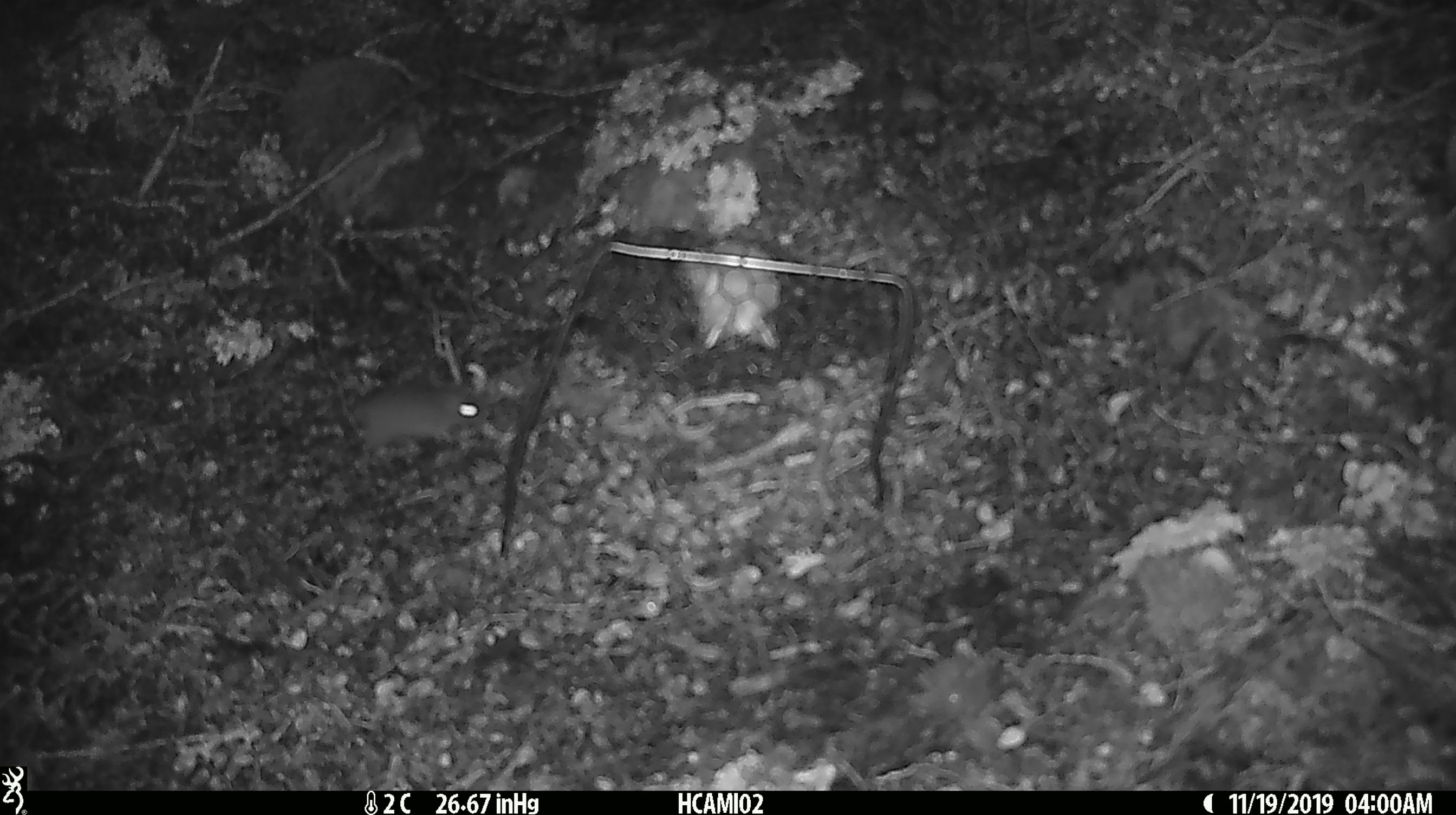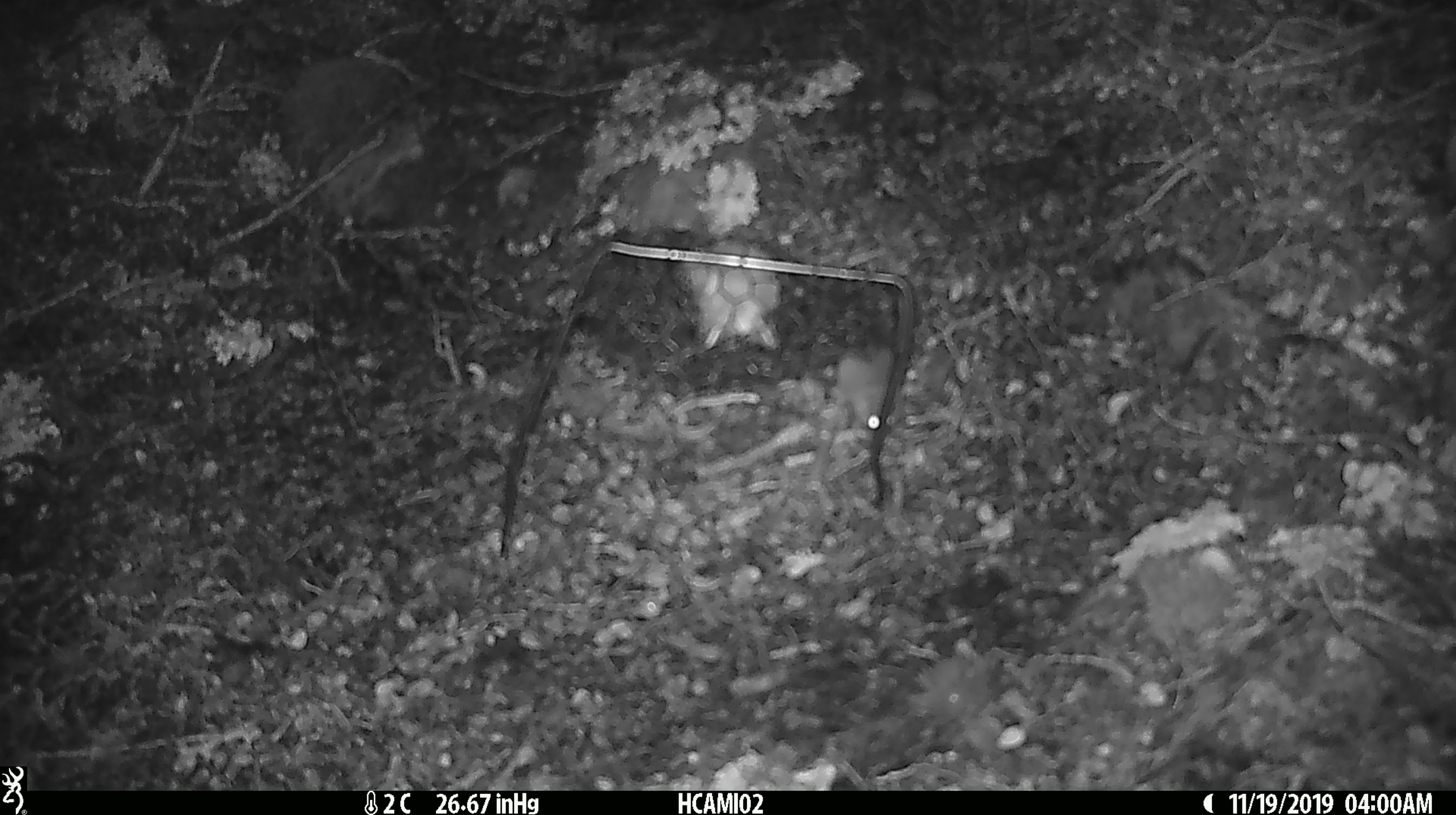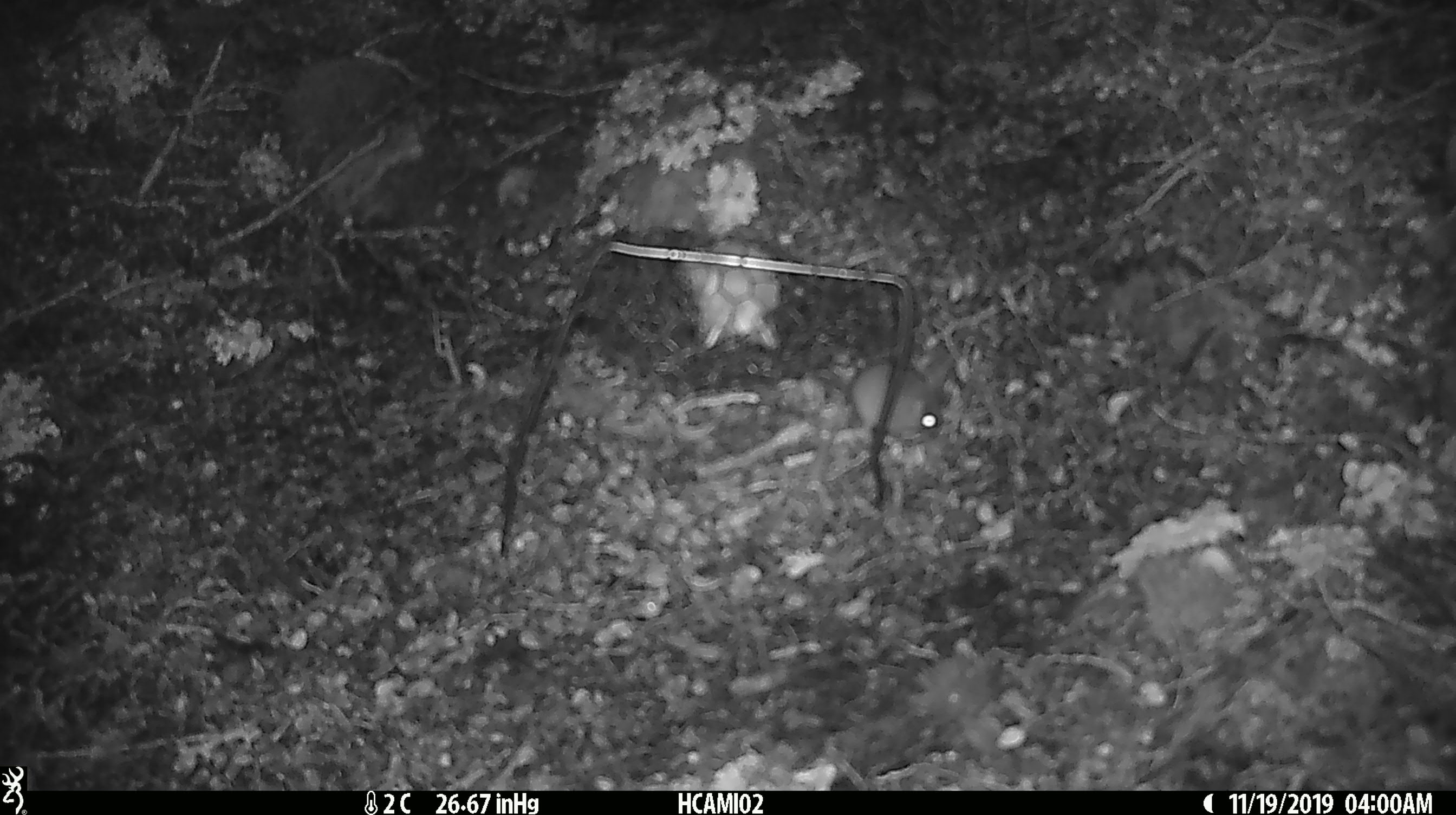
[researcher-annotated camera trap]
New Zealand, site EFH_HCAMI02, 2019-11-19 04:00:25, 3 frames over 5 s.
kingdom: Animalia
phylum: Chordata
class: Mammalia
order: Rodentia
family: Muridae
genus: Mus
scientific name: Mus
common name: mouse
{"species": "mouse (Mus)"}